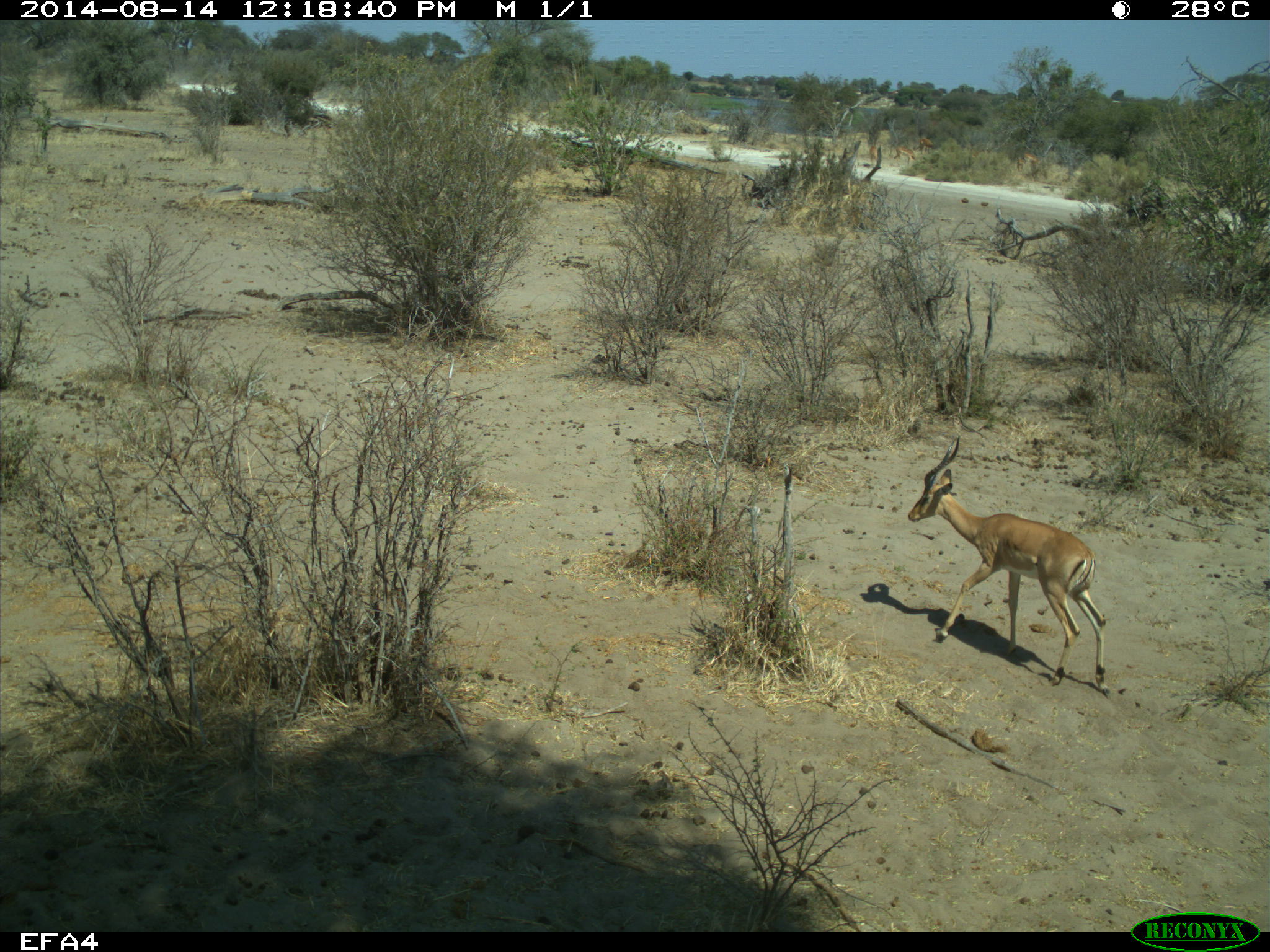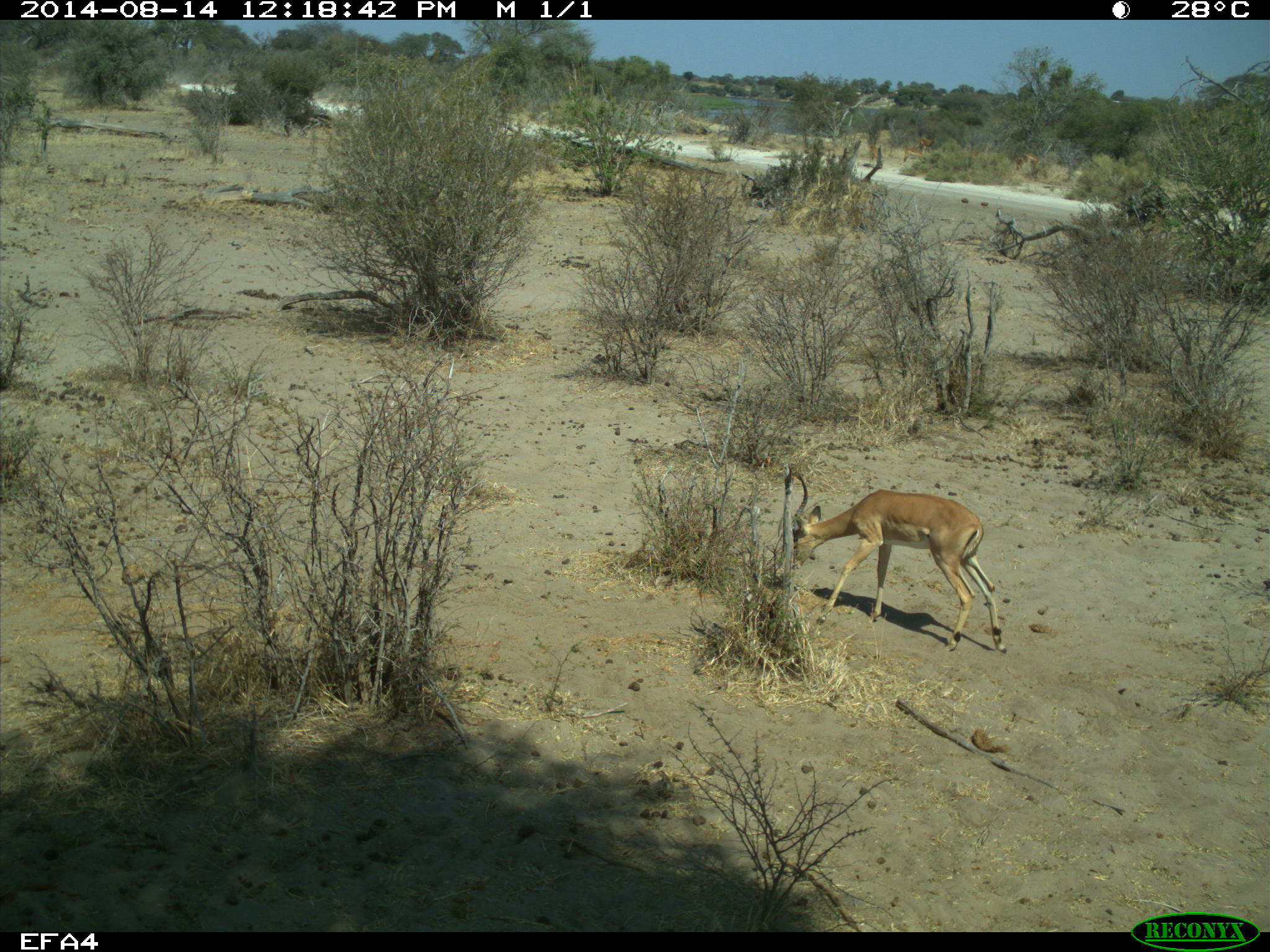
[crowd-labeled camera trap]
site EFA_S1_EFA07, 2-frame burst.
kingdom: Animalia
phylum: Chordata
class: Mammalia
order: Artiodactyla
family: Bovidae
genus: Antidorcas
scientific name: Antidorcas marsupialis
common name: springbok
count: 1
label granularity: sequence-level